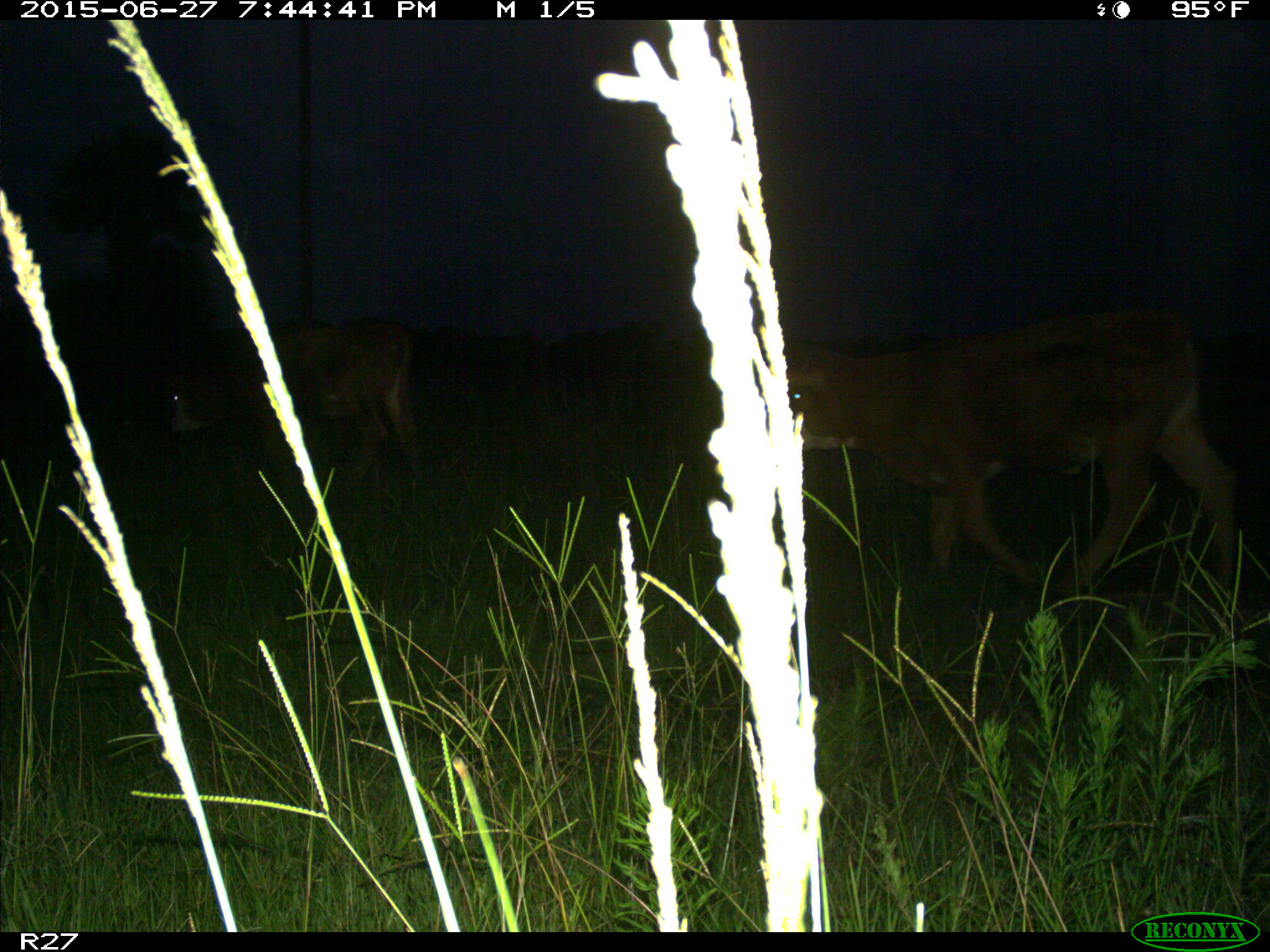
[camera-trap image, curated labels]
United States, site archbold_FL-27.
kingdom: Animalia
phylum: Chordata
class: Mammalia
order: Artiodactyla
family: Bovidae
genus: Bos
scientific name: Bos taurus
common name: domestic cow